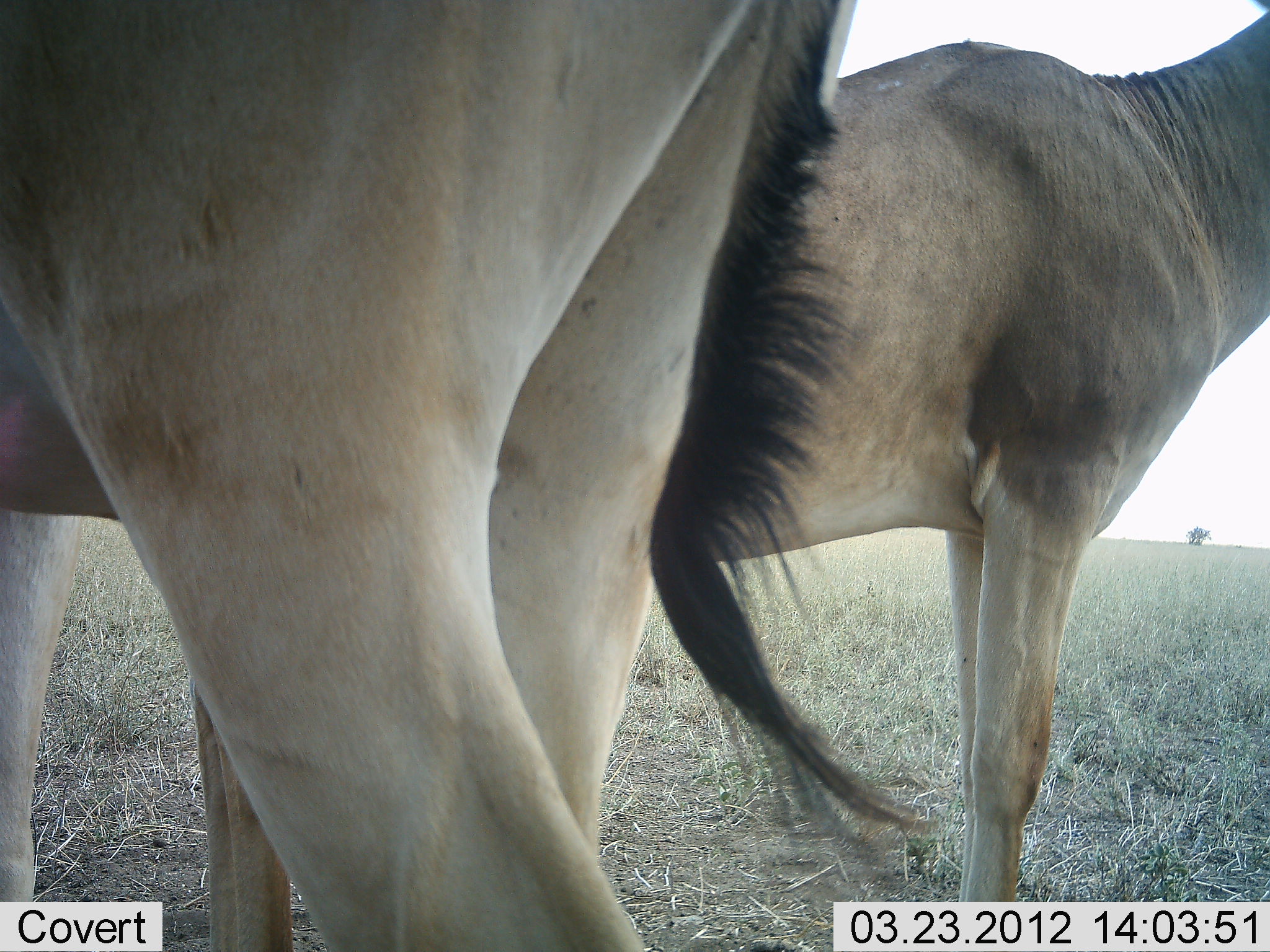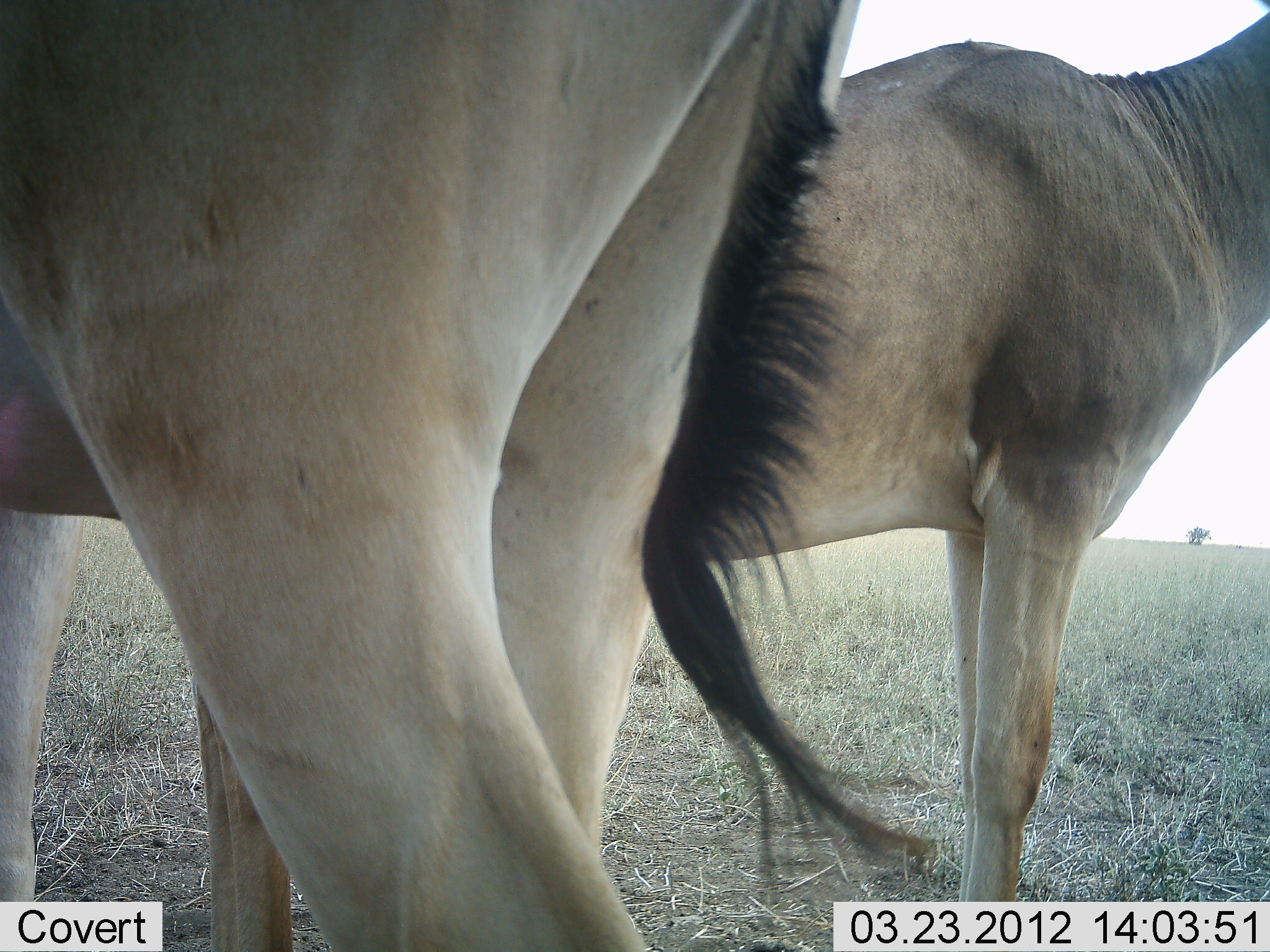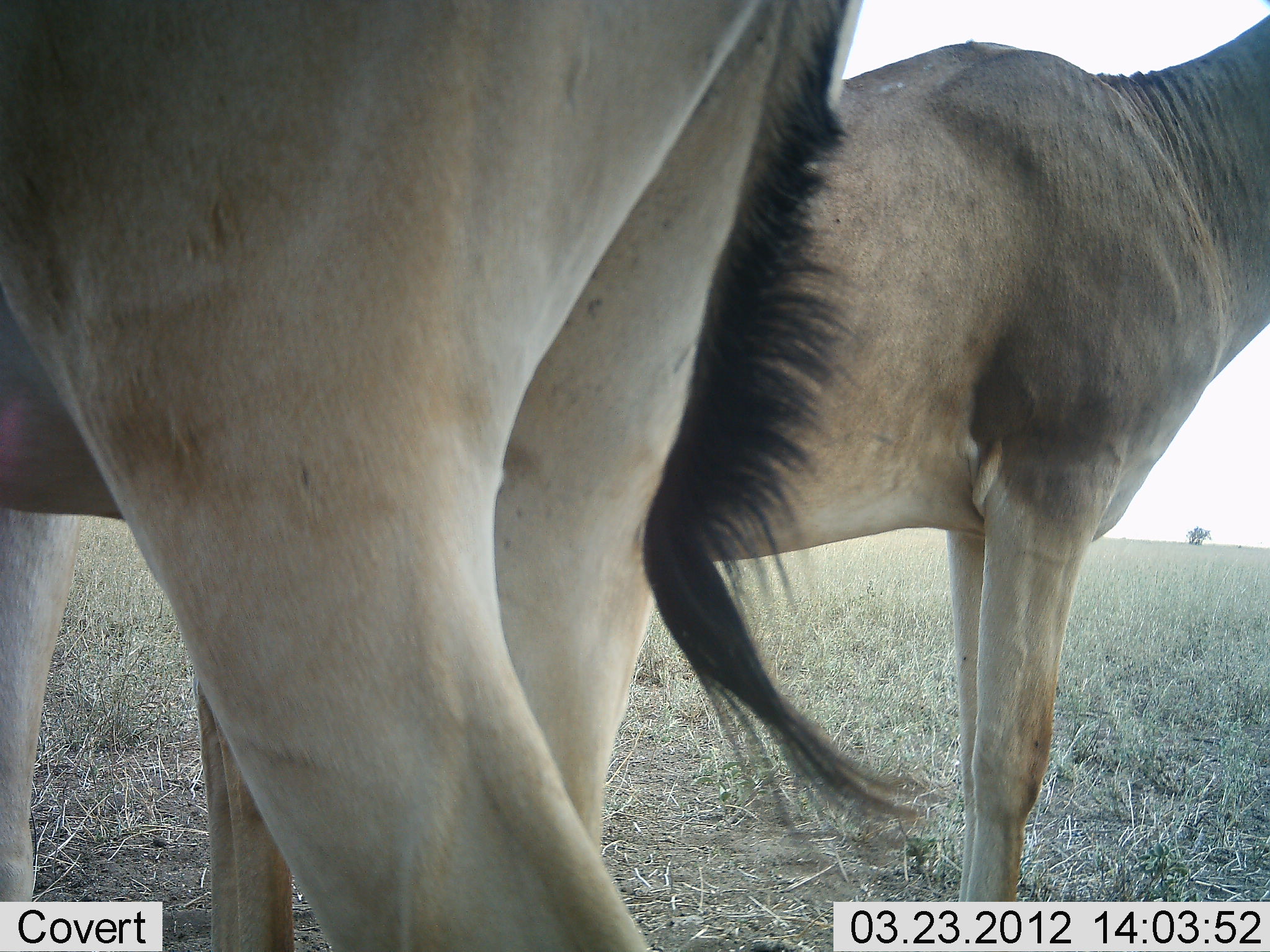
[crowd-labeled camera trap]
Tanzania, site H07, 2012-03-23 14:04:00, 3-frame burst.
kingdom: Animalia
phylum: Chordata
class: Mammalia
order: Artiodactyla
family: Bovidae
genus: Alcelaphus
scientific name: Alcelaphus buselaphus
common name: hartebeest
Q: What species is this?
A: Hartebeest (Alcelaphus buselaphus).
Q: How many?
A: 2.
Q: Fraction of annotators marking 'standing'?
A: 100%.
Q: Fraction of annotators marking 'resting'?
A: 0%.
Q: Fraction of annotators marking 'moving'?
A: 0%.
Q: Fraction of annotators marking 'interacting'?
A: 0%.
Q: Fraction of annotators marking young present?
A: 0%.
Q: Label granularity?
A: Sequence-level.